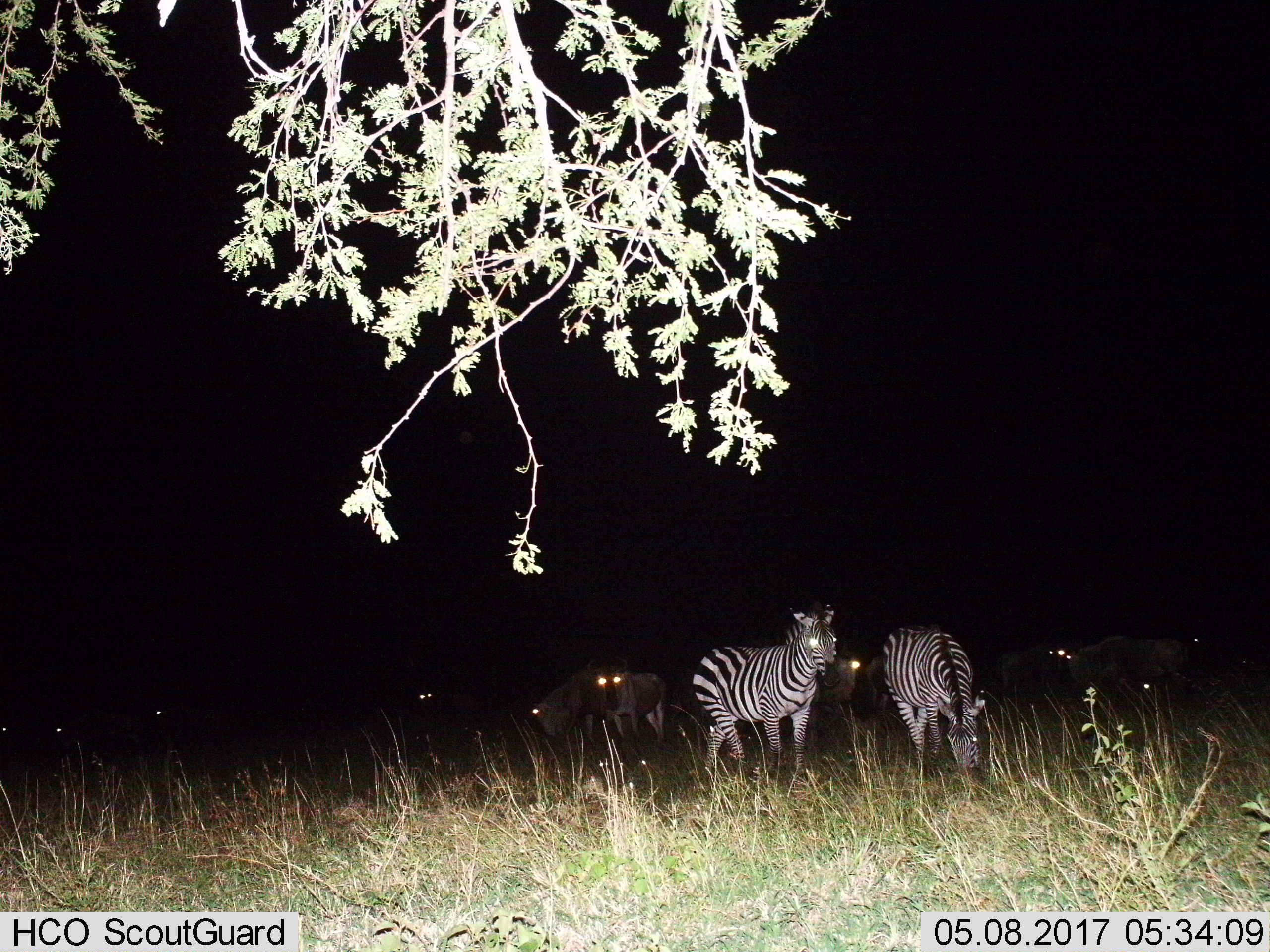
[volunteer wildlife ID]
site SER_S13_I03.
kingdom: Animalia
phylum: Chordata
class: Mammalia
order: Perissodactyla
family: Equidae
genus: Equus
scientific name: Equus quagga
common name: plains zebra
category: zebraplains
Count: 8.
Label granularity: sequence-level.